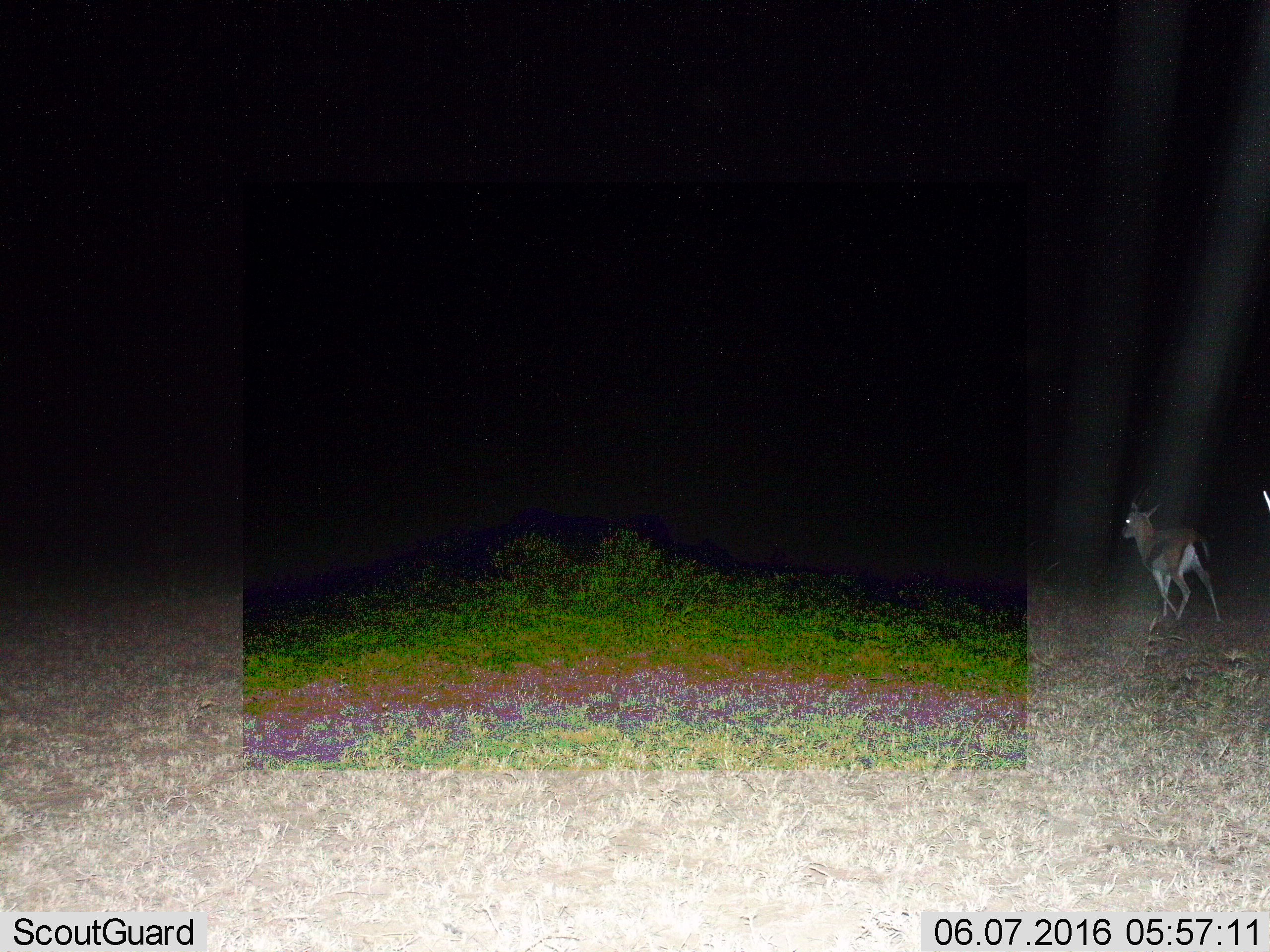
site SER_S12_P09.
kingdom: Animalia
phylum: Chordata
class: Mammalia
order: Artiodactyla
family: Bovidae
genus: Eudorcas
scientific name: Eudorcas thomsonii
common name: thomson's gazelle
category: gazellethomsons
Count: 1.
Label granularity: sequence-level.